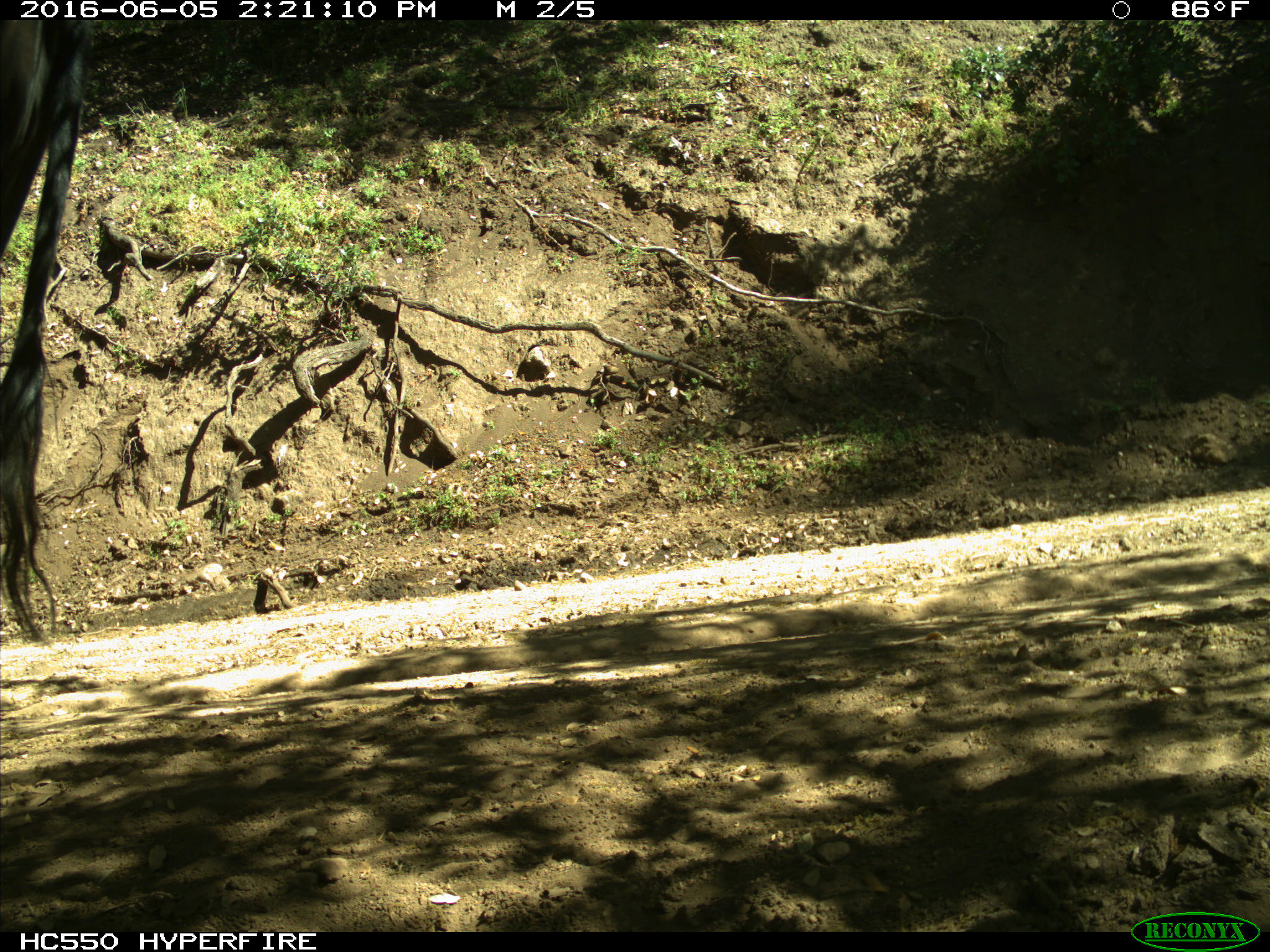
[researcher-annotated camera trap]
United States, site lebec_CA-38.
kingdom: Animalia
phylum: Chordata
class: Mammalia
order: Artiodactyla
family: Bovidae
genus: Bos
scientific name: Bos taurus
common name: domestic cow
Bos taurus (domestic cow).